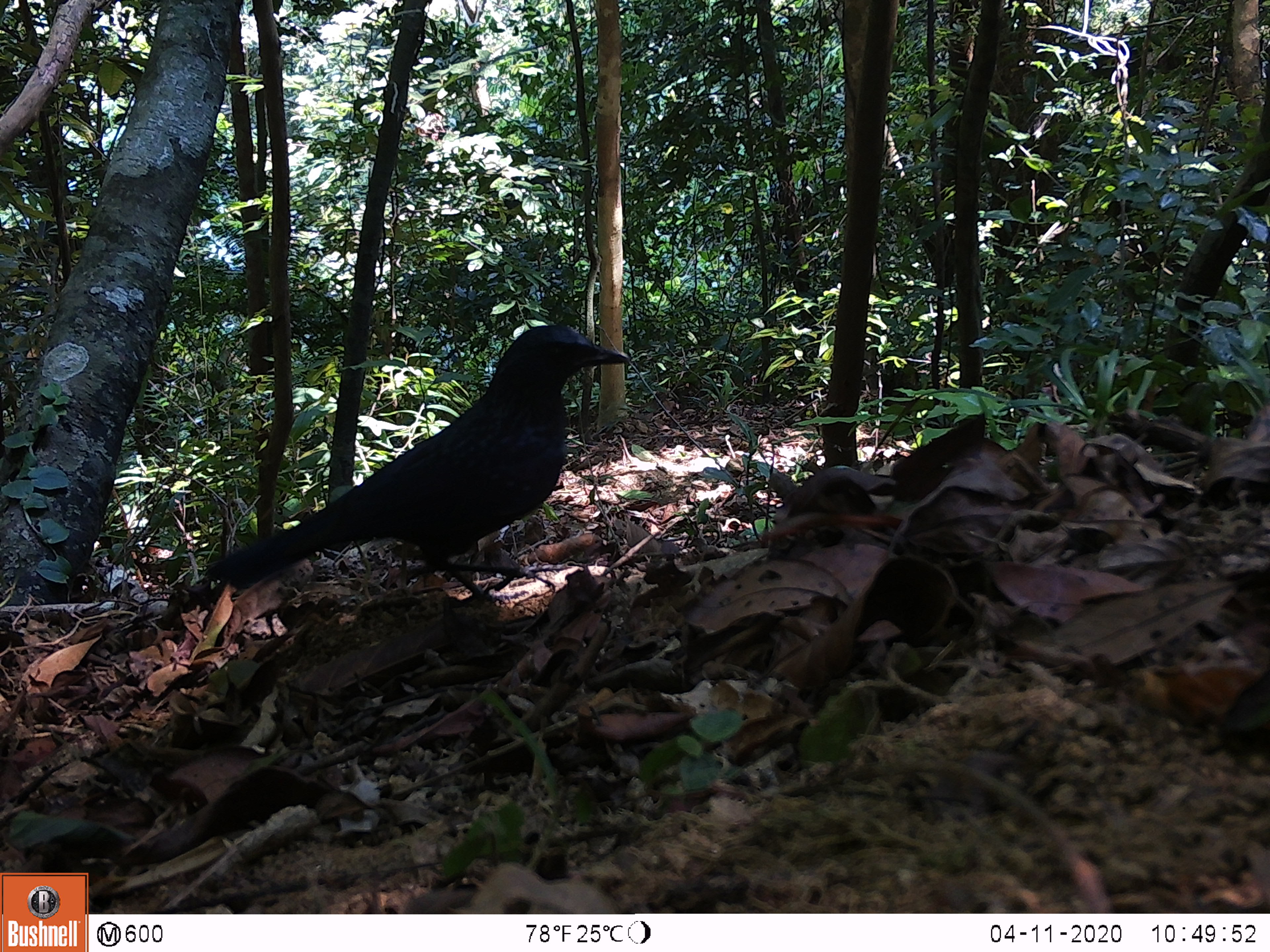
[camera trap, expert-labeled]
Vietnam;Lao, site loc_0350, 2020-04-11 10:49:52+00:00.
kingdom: Animalia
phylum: Chordata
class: Aves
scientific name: Aves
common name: bird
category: unidentified bird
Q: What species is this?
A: Unidentified bird (bird) (Aves).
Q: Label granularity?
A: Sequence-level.